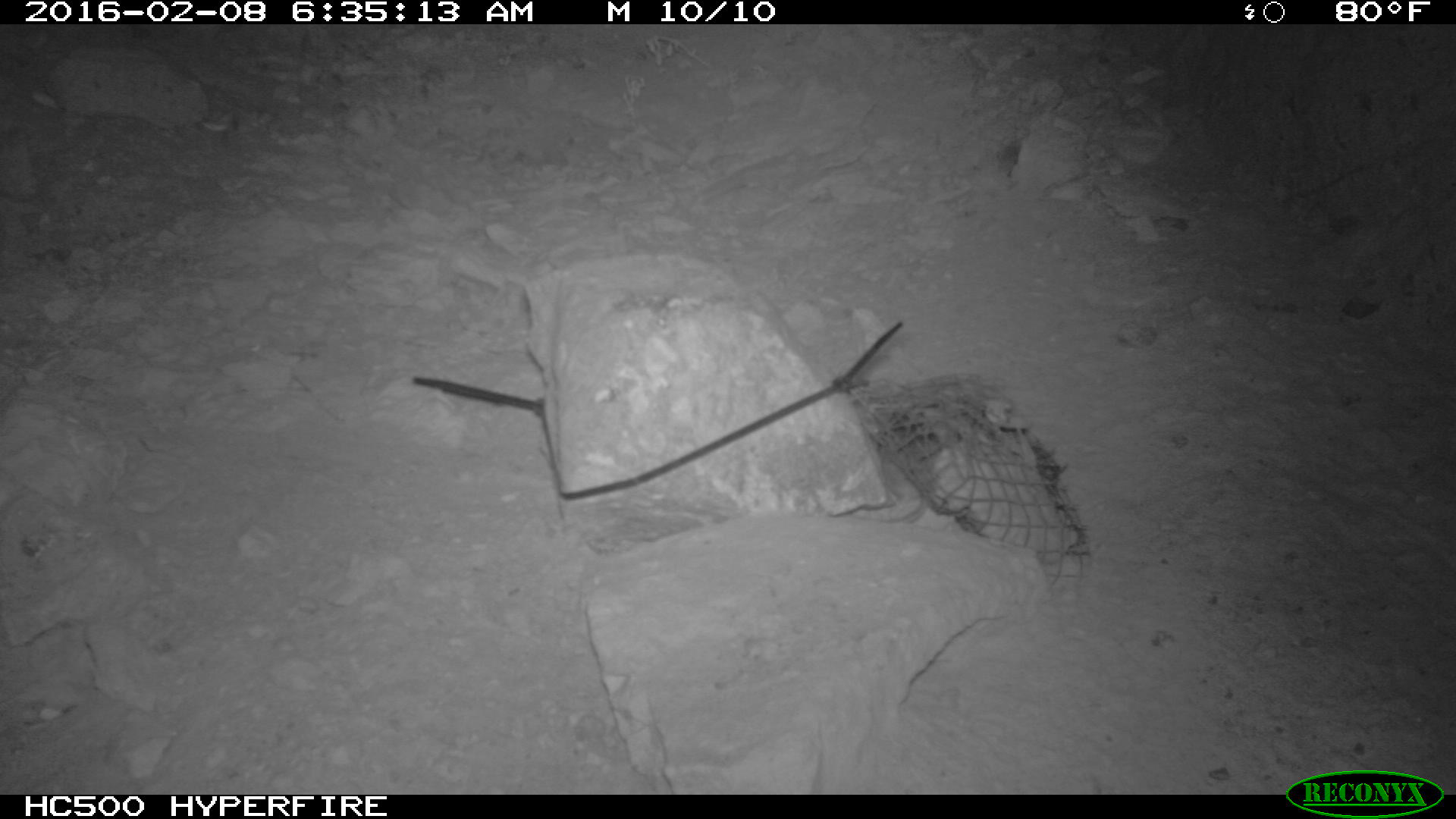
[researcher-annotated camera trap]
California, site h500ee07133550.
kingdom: Animalia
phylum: Chordata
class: Mammalia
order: Rodentia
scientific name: Rodentia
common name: rodent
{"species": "rodent (Rodentia)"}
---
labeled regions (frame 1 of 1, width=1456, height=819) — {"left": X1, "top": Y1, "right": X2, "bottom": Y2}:
rodent: {"left": 846, "top": 452, "right": 929, "bottom": 523}